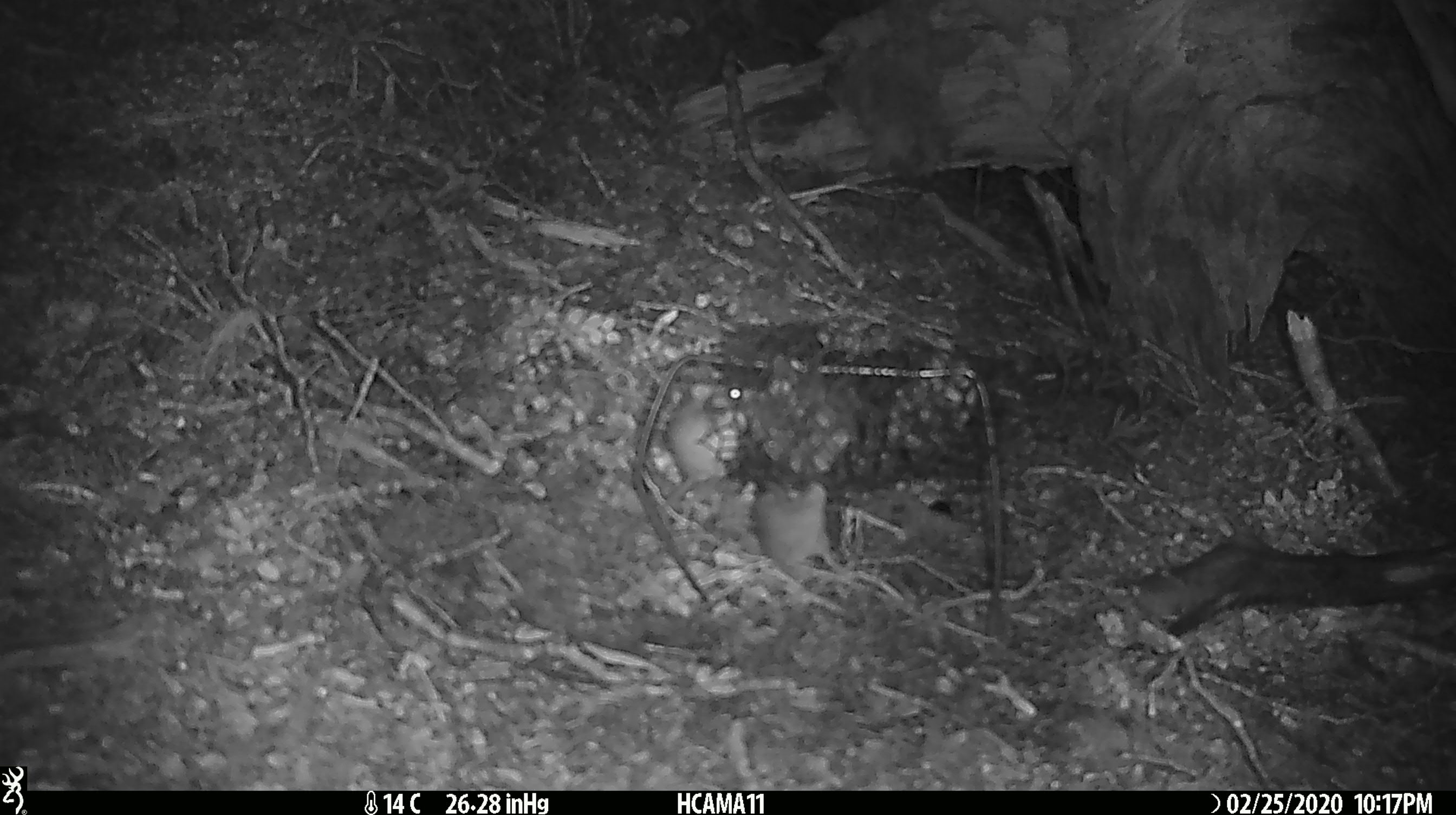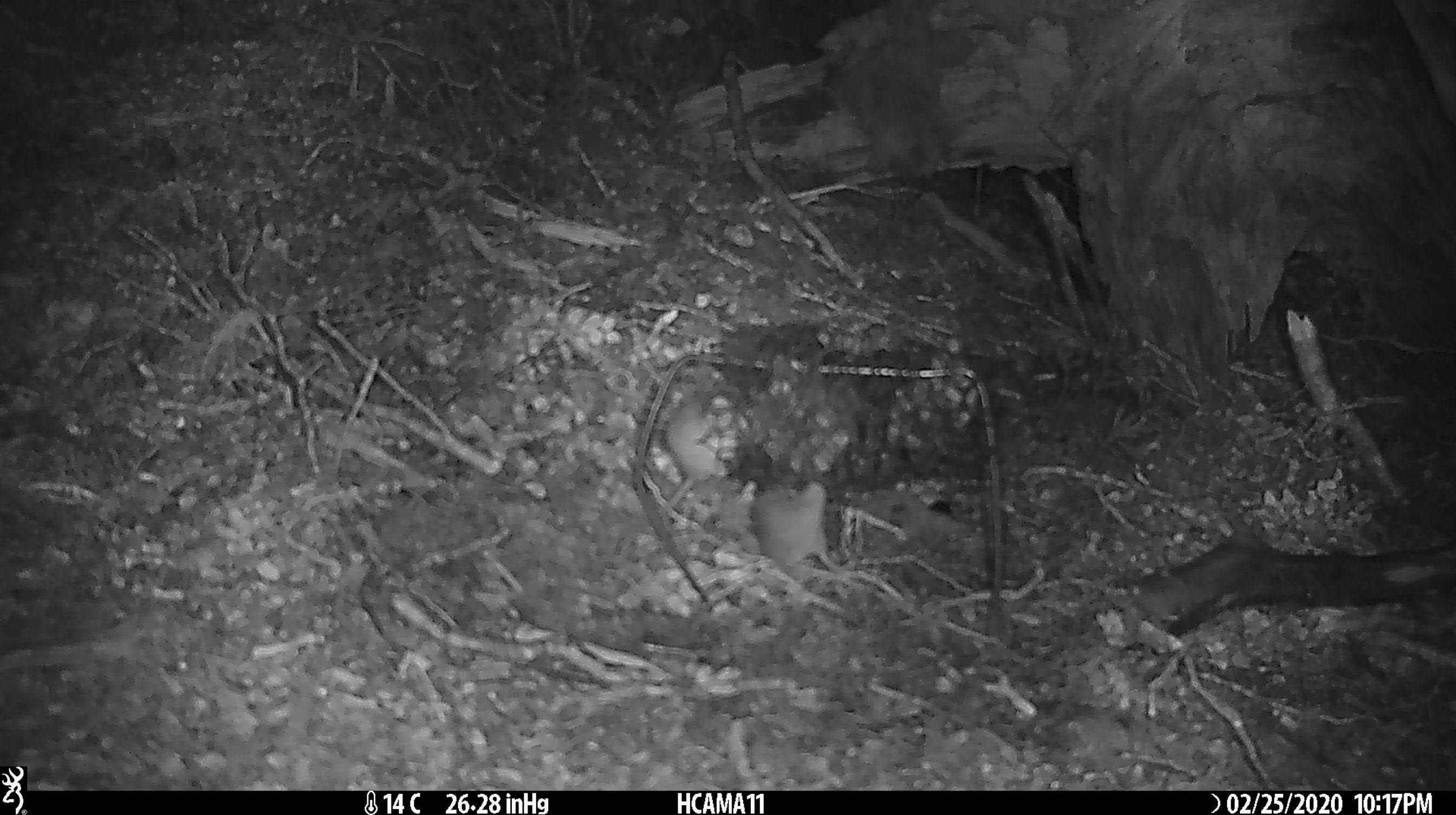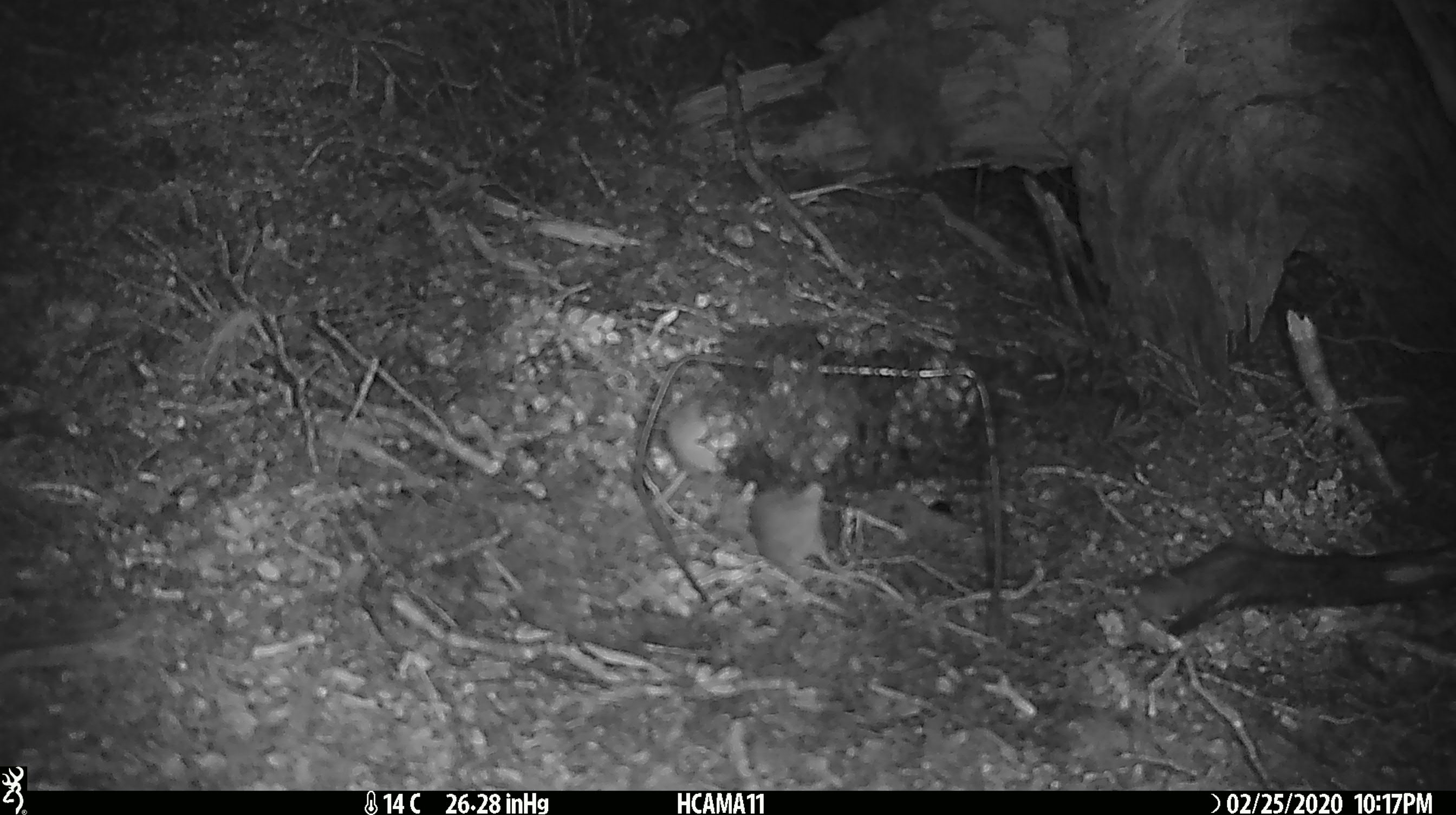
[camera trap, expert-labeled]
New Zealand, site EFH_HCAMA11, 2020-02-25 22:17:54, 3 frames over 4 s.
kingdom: Animalia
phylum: Chordata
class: Mammalia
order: Rodentia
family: Muridae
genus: Mus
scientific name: Mus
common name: mouse